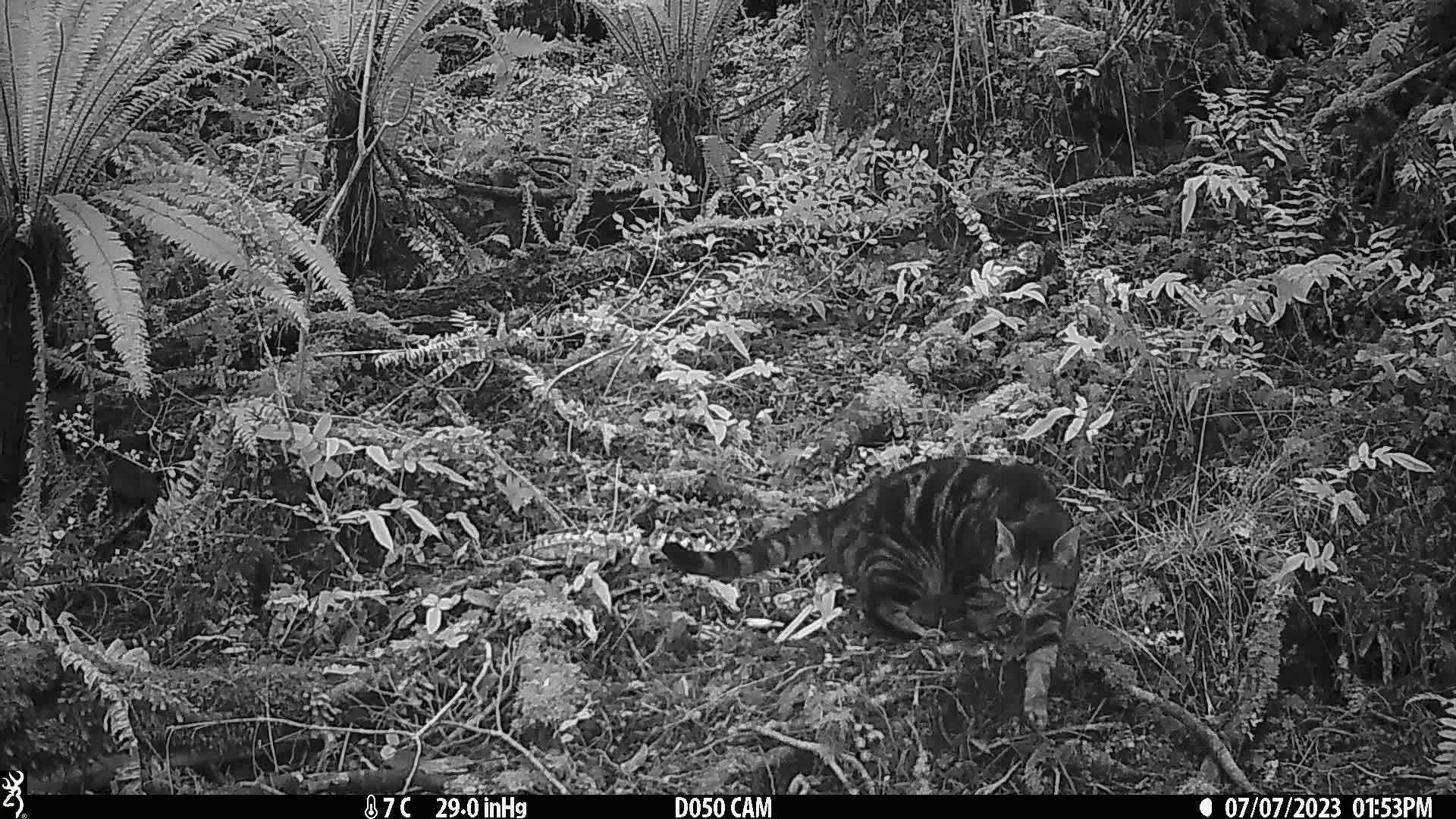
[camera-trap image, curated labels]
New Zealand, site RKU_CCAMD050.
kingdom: Animalia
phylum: Chordata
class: Mammalia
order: Carnivora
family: Felidae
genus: Felis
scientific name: Felis catus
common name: domestic cat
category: cat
Cat (domestic cat) (Felis catus).